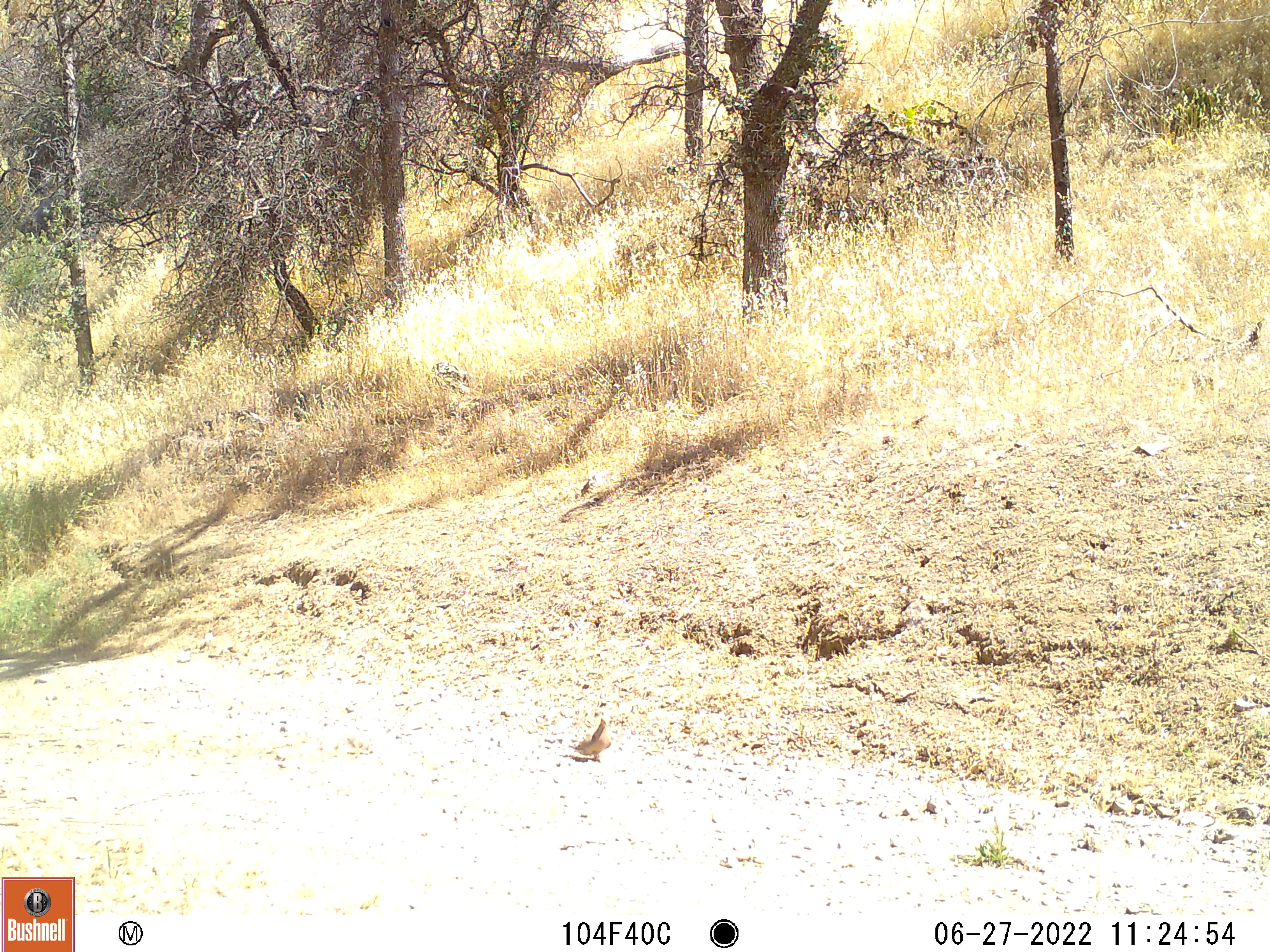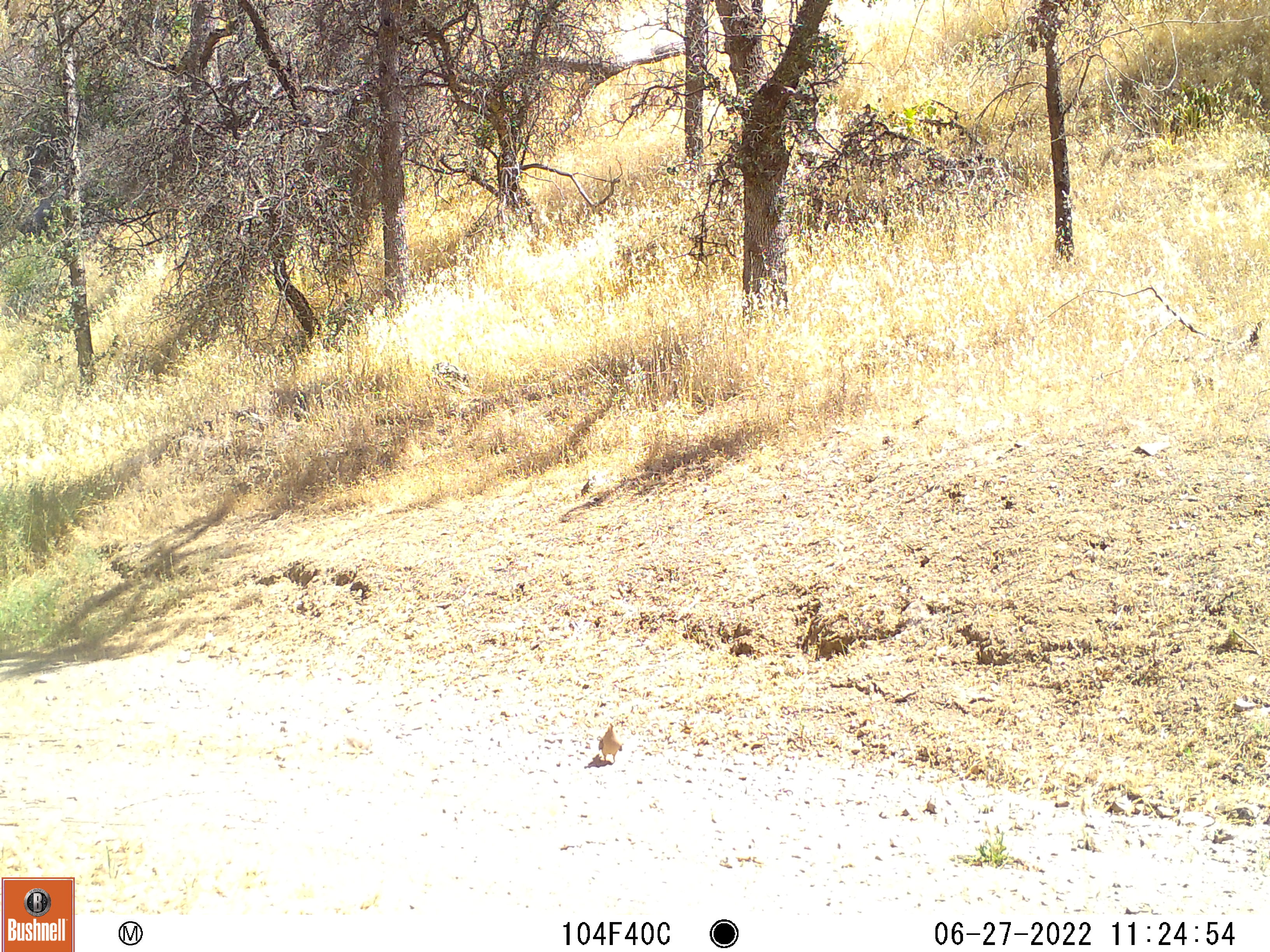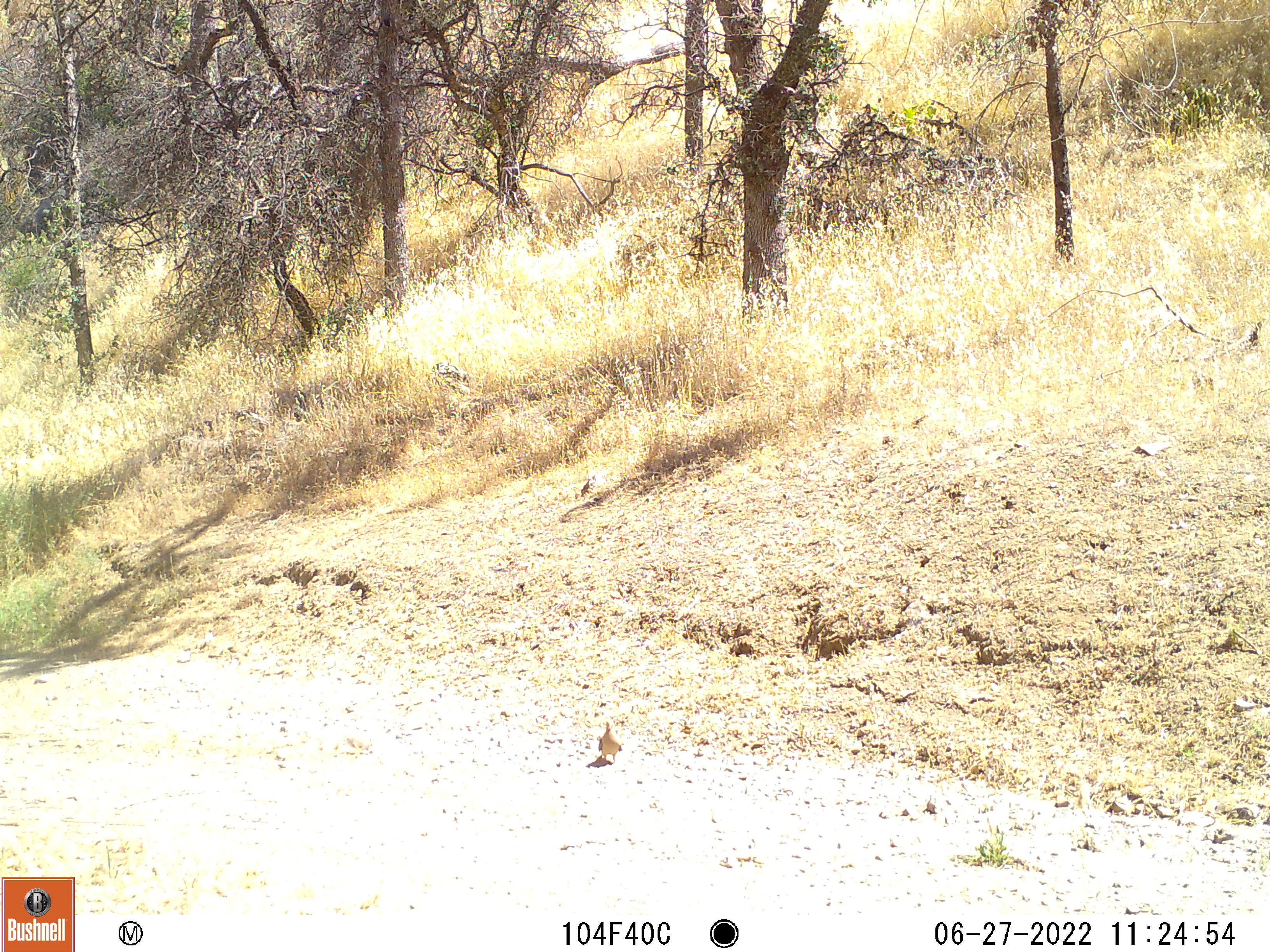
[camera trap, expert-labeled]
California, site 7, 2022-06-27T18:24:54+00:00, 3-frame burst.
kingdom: Animalia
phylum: Chordata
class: Aves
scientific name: Aves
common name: bird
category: unknown bird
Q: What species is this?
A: Unknown bird (bird) (Aves).